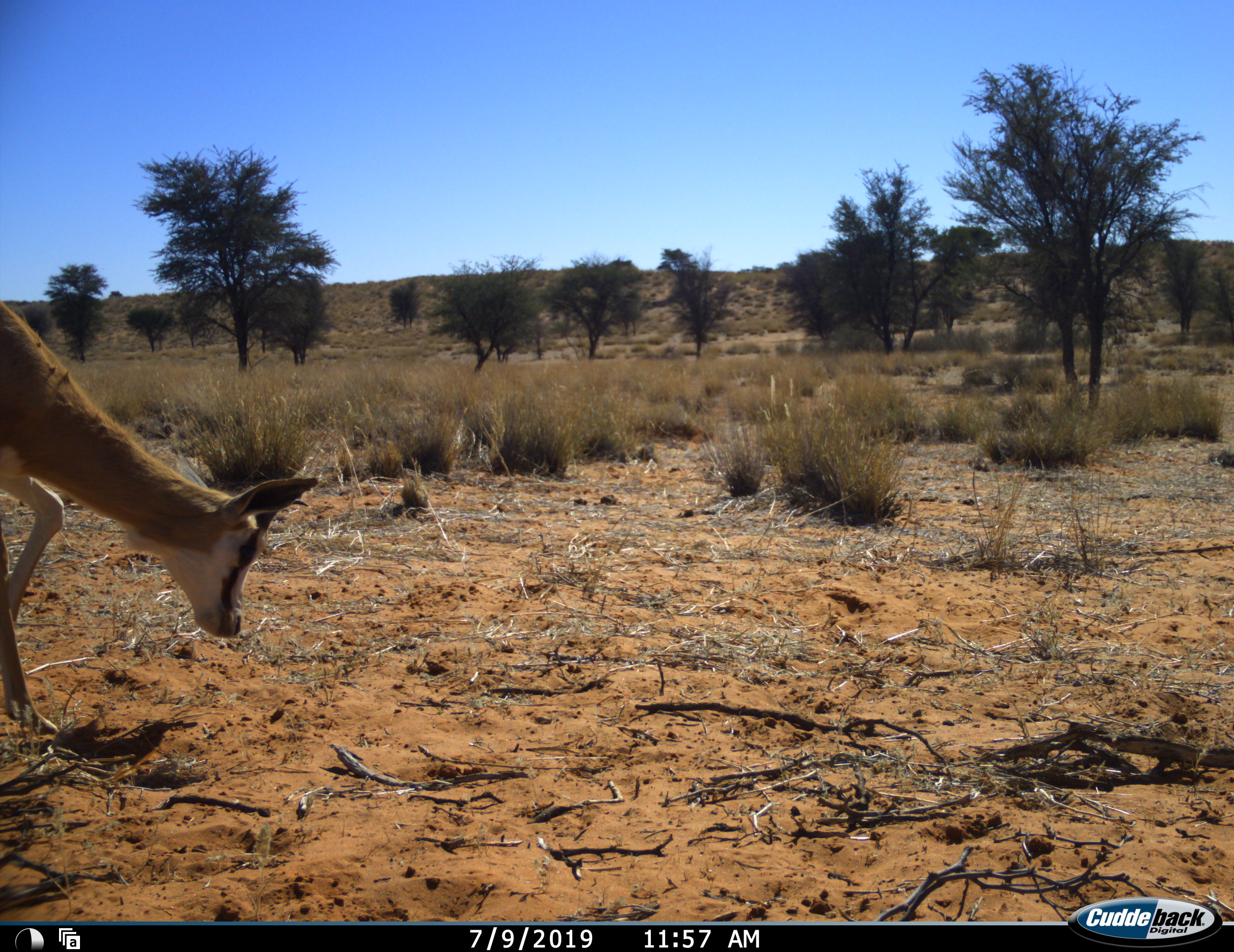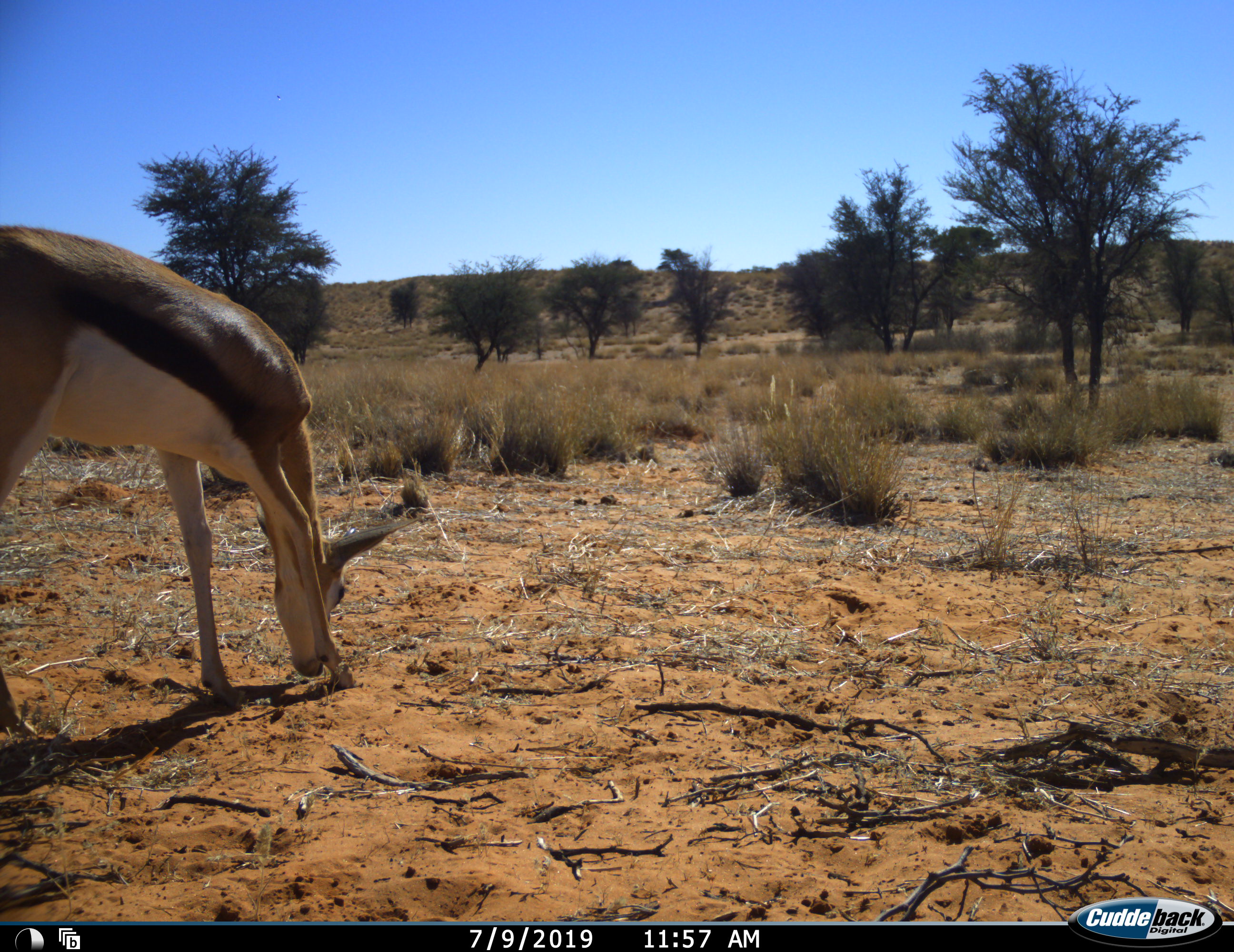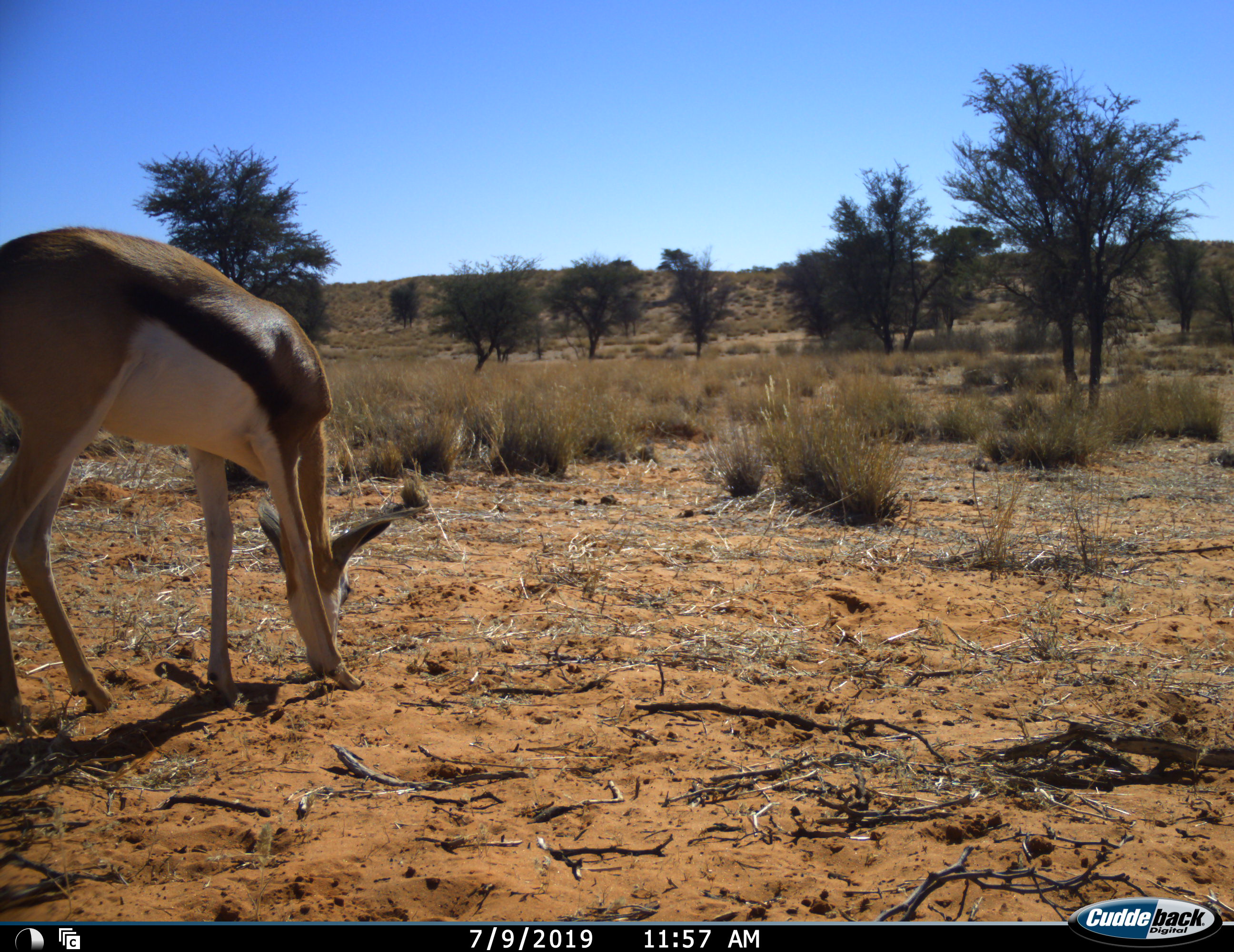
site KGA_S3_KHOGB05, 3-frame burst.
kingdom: Animalia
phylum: Chordata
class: Mammalia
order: Artiodactyla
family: Bovidae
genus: Antidorcas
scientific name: Antidorcas marsupialis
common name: springbok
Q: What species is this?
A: Springbok (Antidorcas marsupialis).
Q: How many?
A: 1.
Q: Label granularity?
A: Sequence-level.